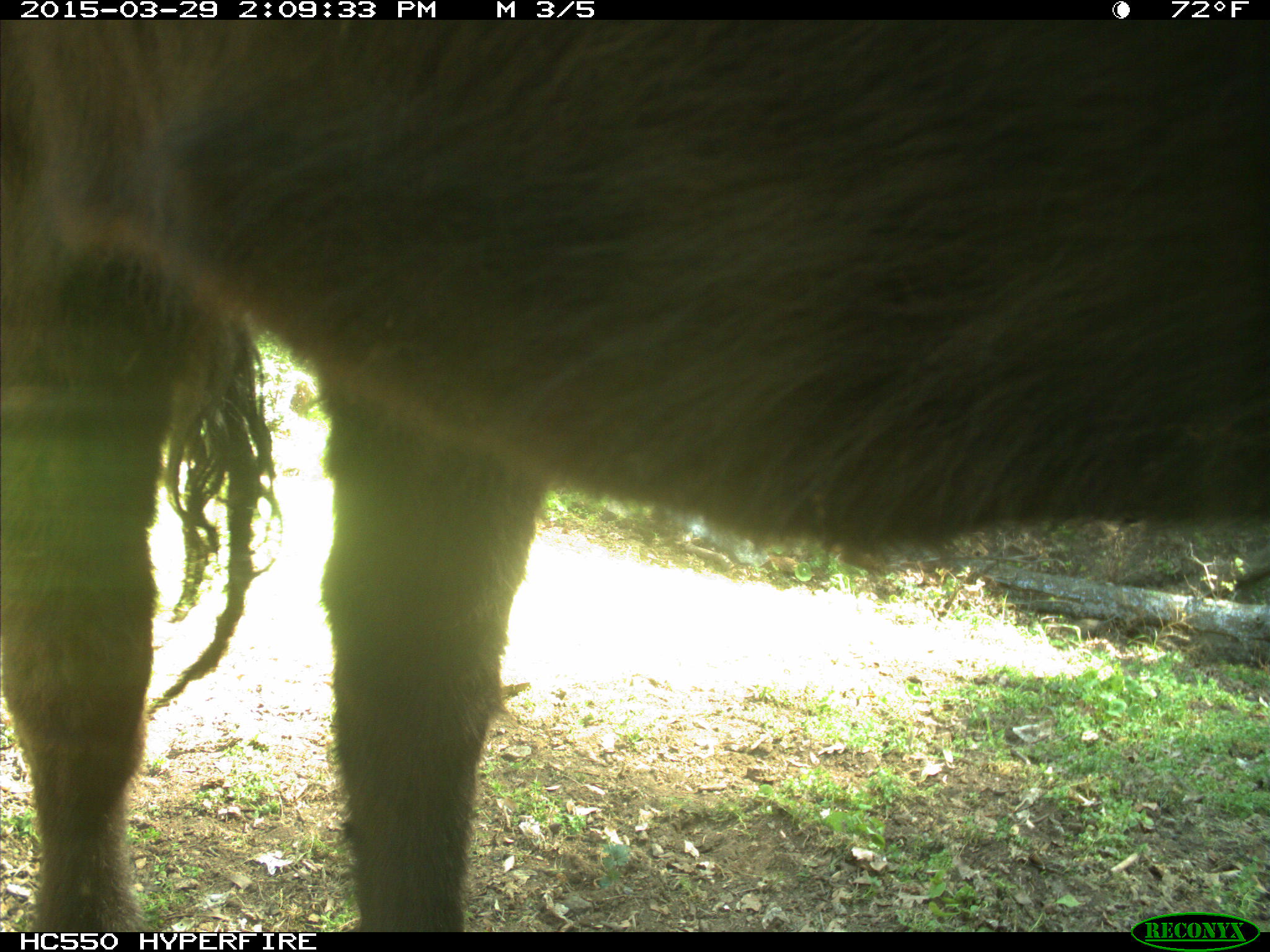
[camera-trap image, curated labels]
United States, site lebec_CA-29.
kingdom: Animalia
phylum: Chordata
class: Mammalia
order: Artiodactyla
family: Bovidae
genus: Bos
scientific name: Bos taurus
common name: domestic cow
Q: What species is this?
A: Bos taurus (domestic cow).